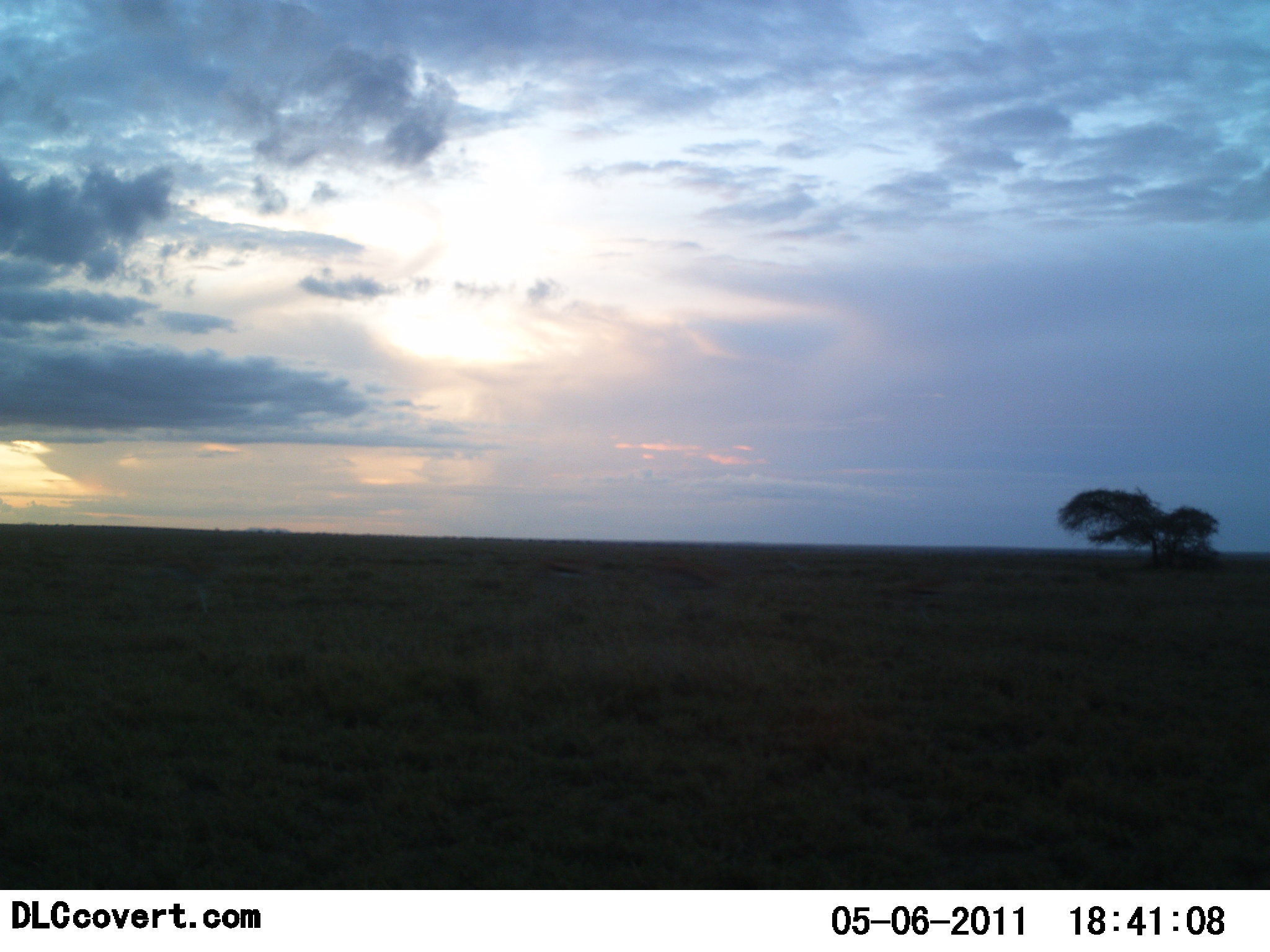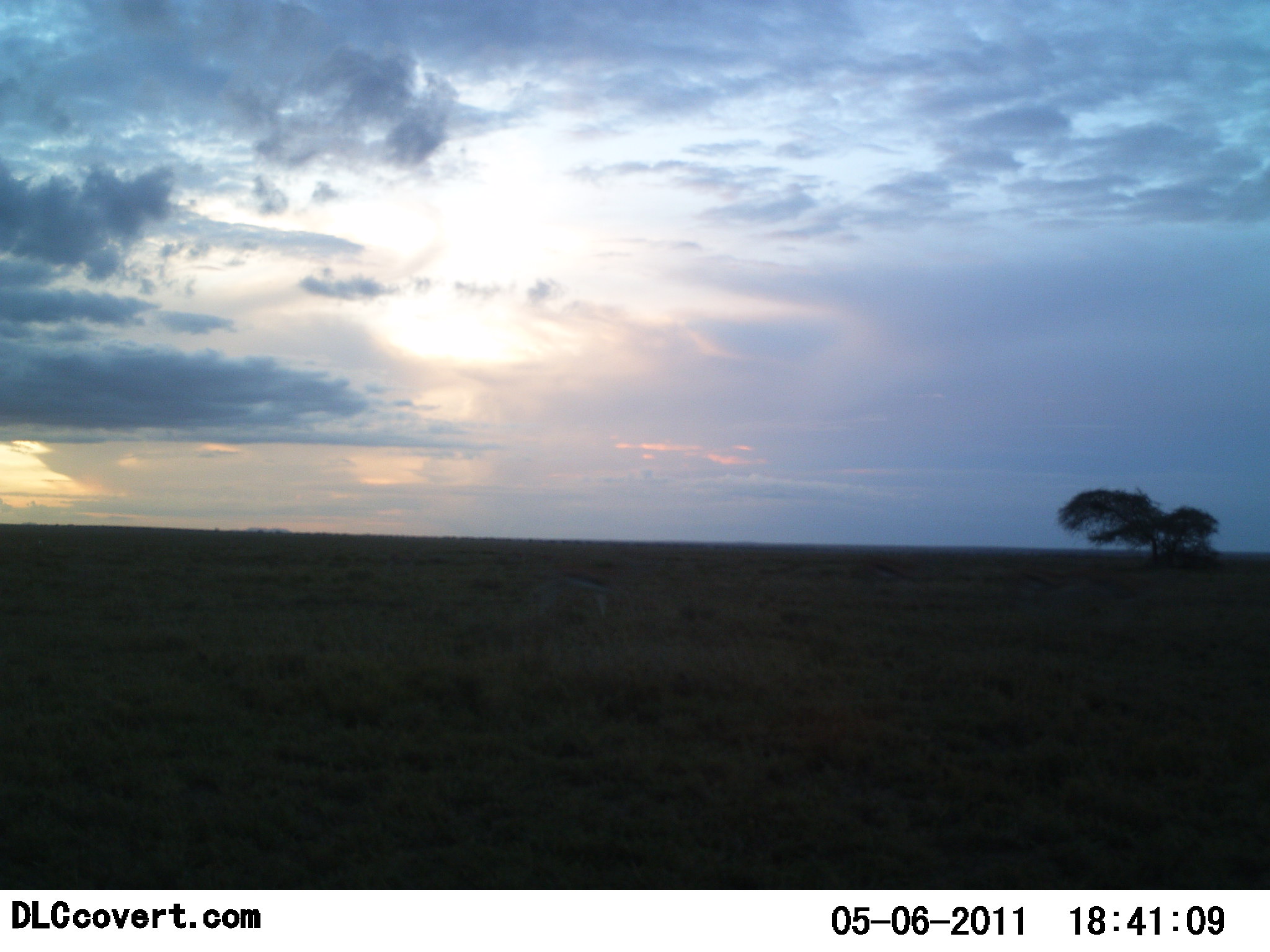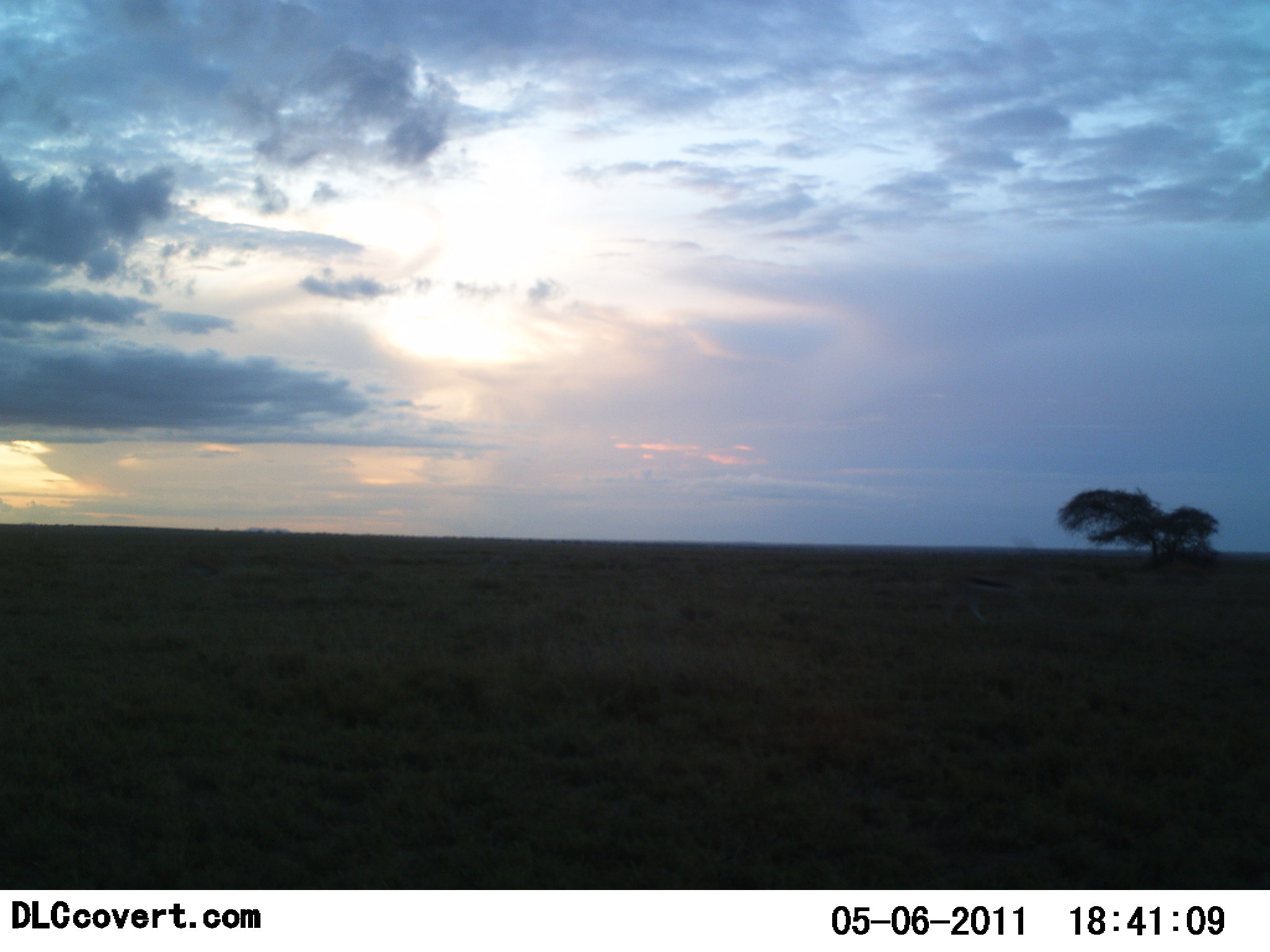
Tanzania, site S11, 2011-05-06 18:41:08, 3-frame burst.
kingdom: Animalia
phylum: Chordata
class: Mammalia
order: Artiodactyla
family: Bovidae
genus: Eudorcas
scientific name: Eudorcas thomsonii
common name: thomson's gazelle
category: gazellethomsons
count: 8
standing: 0%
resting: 0%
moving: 100%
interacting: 0%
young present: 0%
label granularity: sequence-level